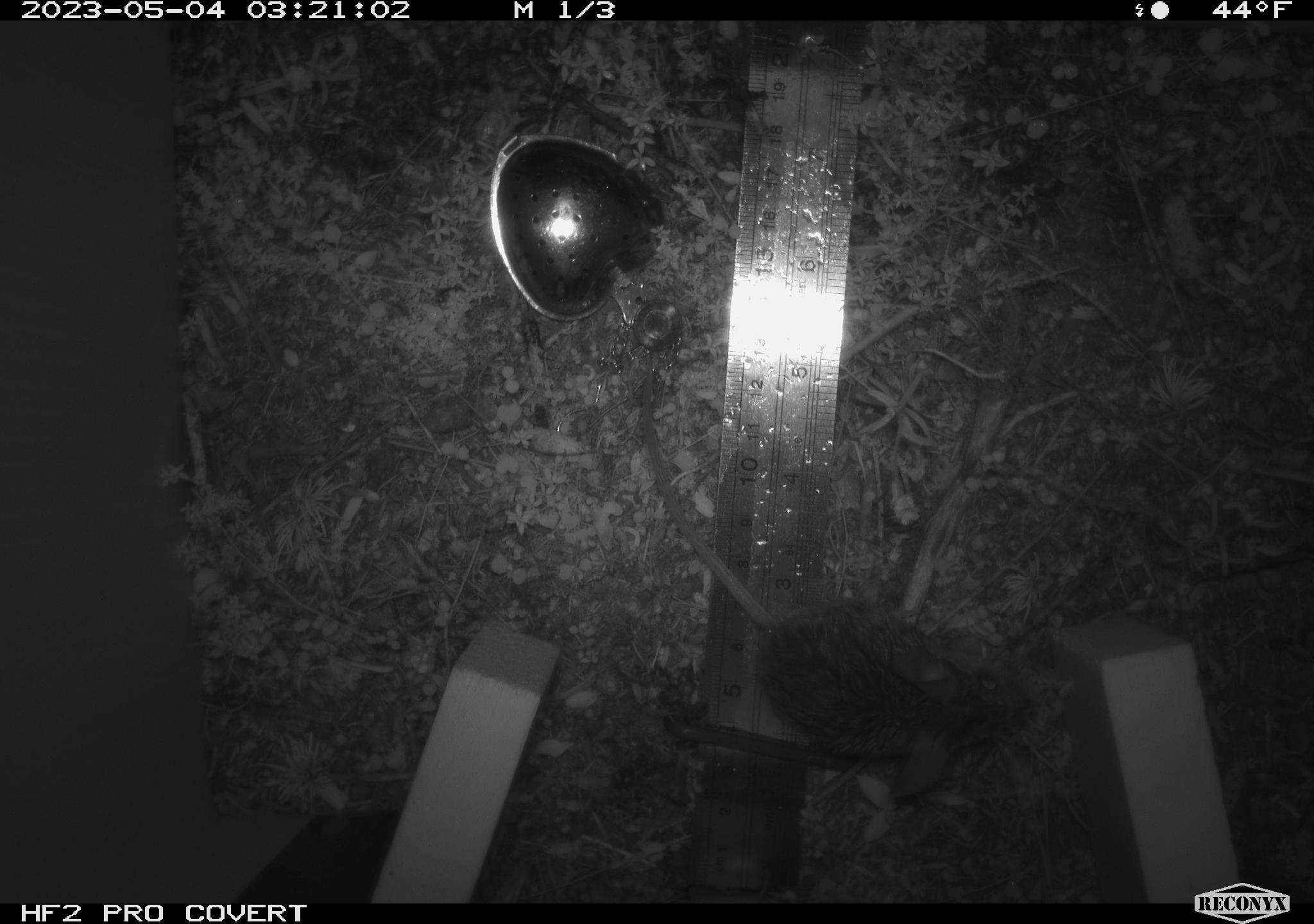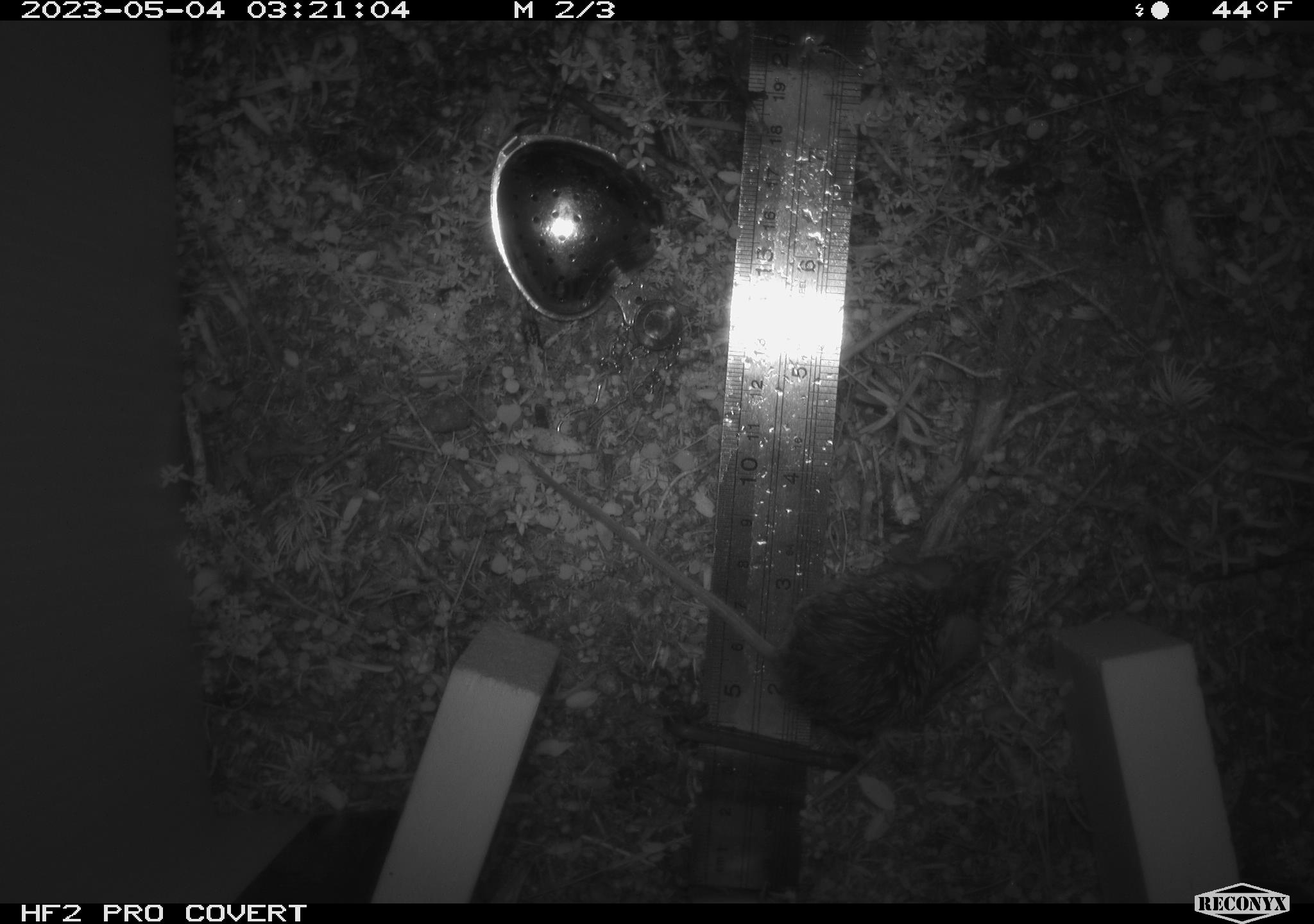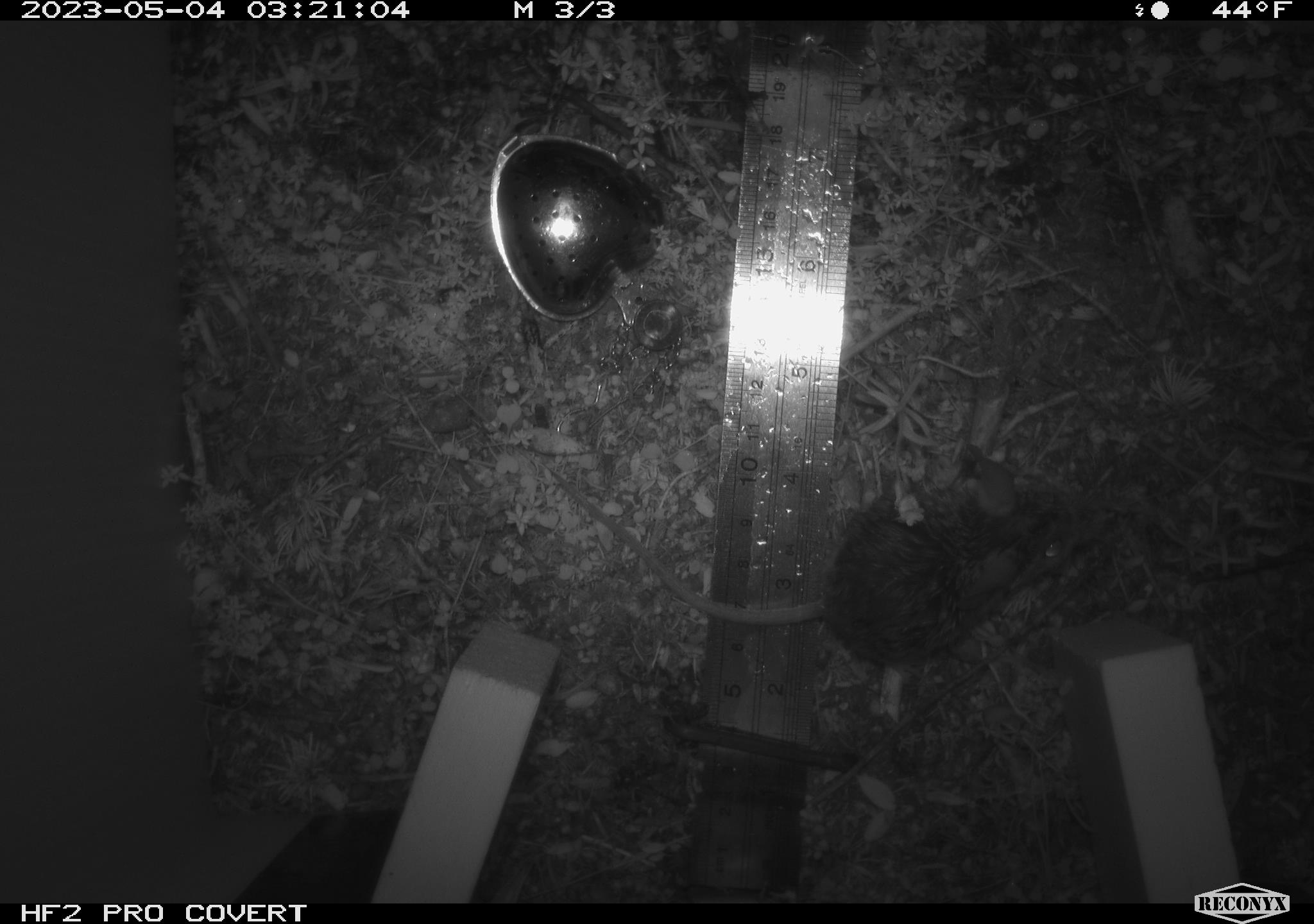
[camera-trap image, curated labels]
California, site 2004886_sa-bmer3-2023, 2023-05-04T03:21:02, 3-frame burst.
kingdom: Animalia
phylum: Chordata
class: Mammalia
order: Rodentia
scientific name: Rodentia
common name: mouse species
Mouse species (Rodentia).